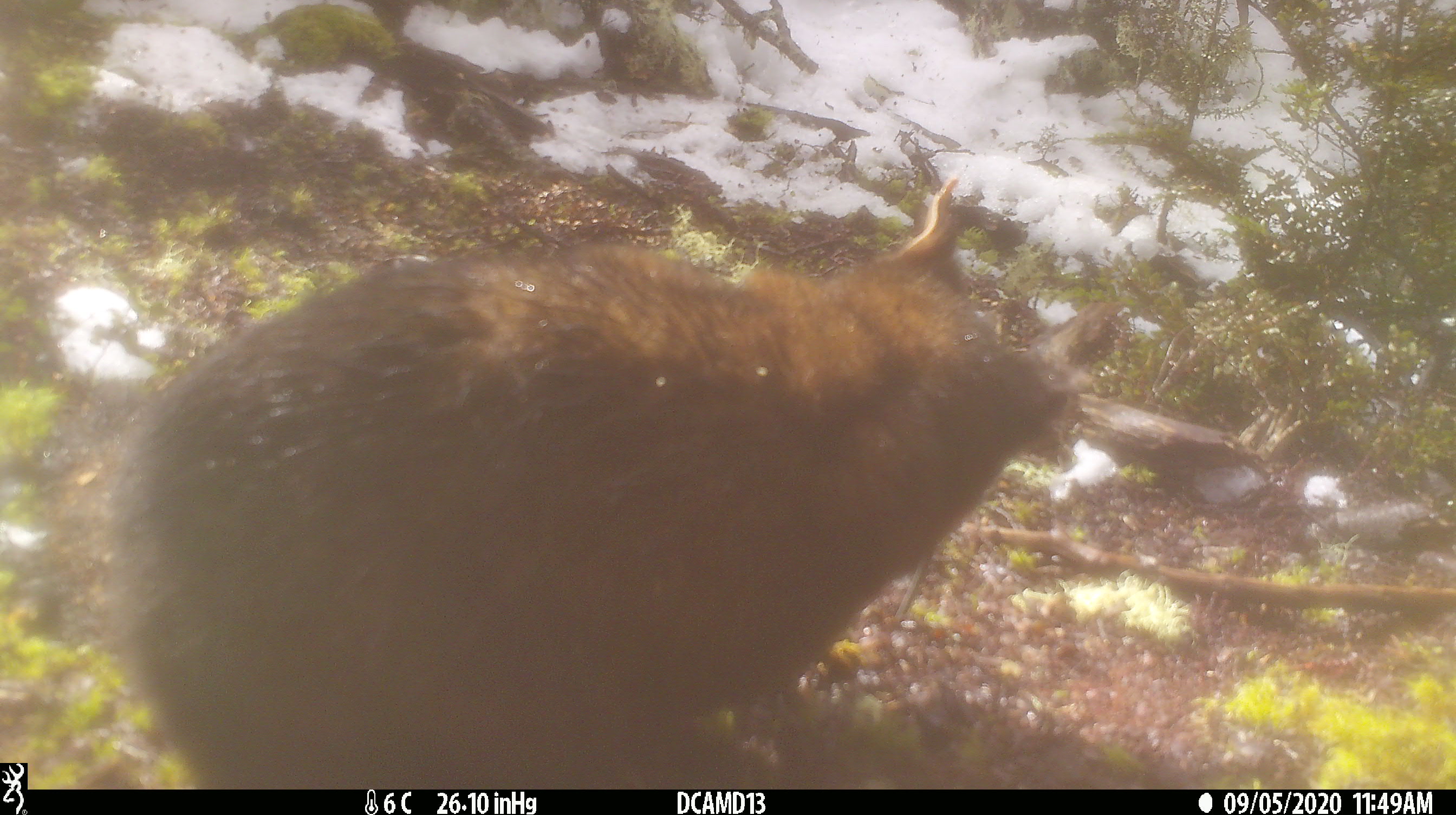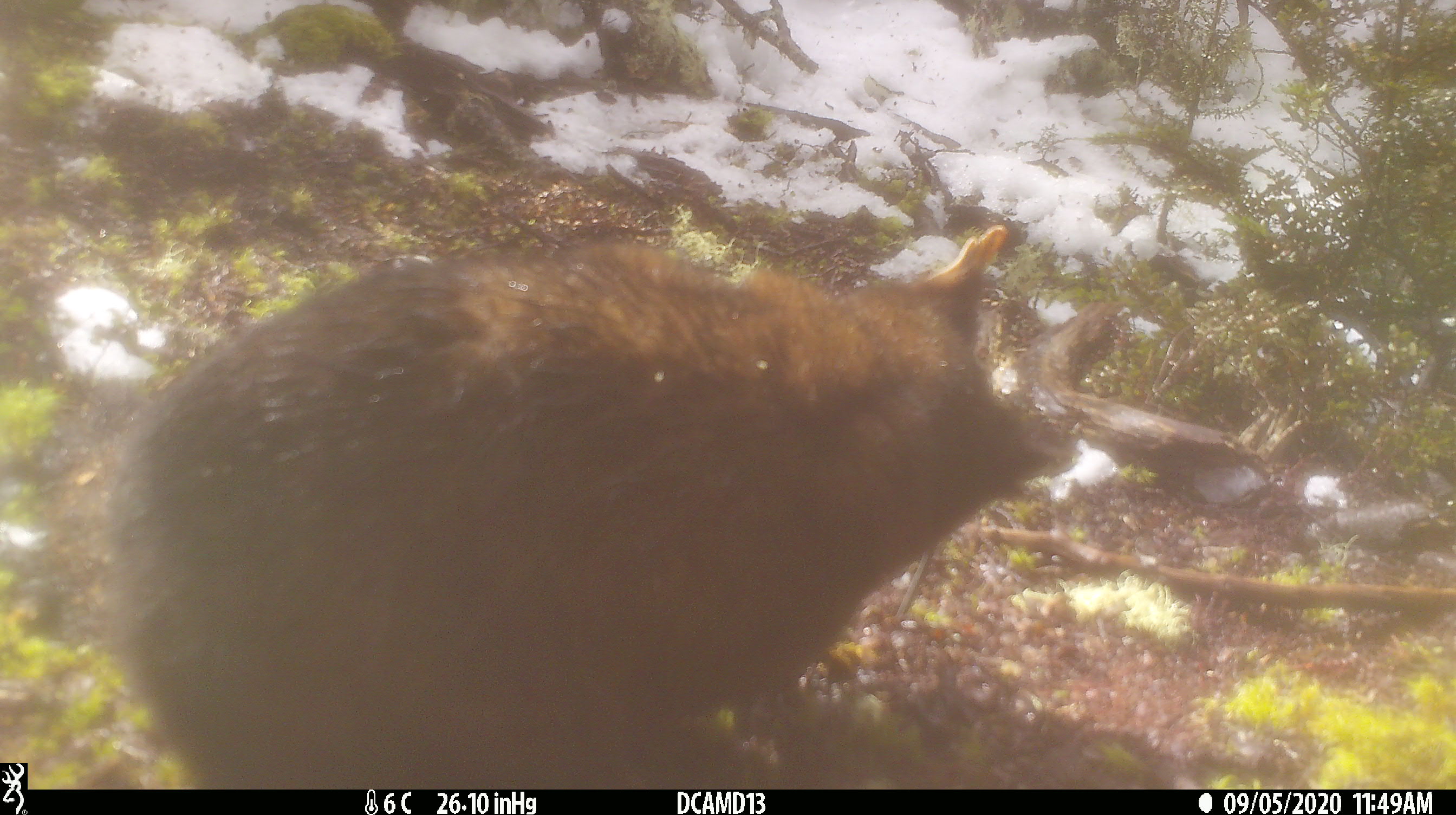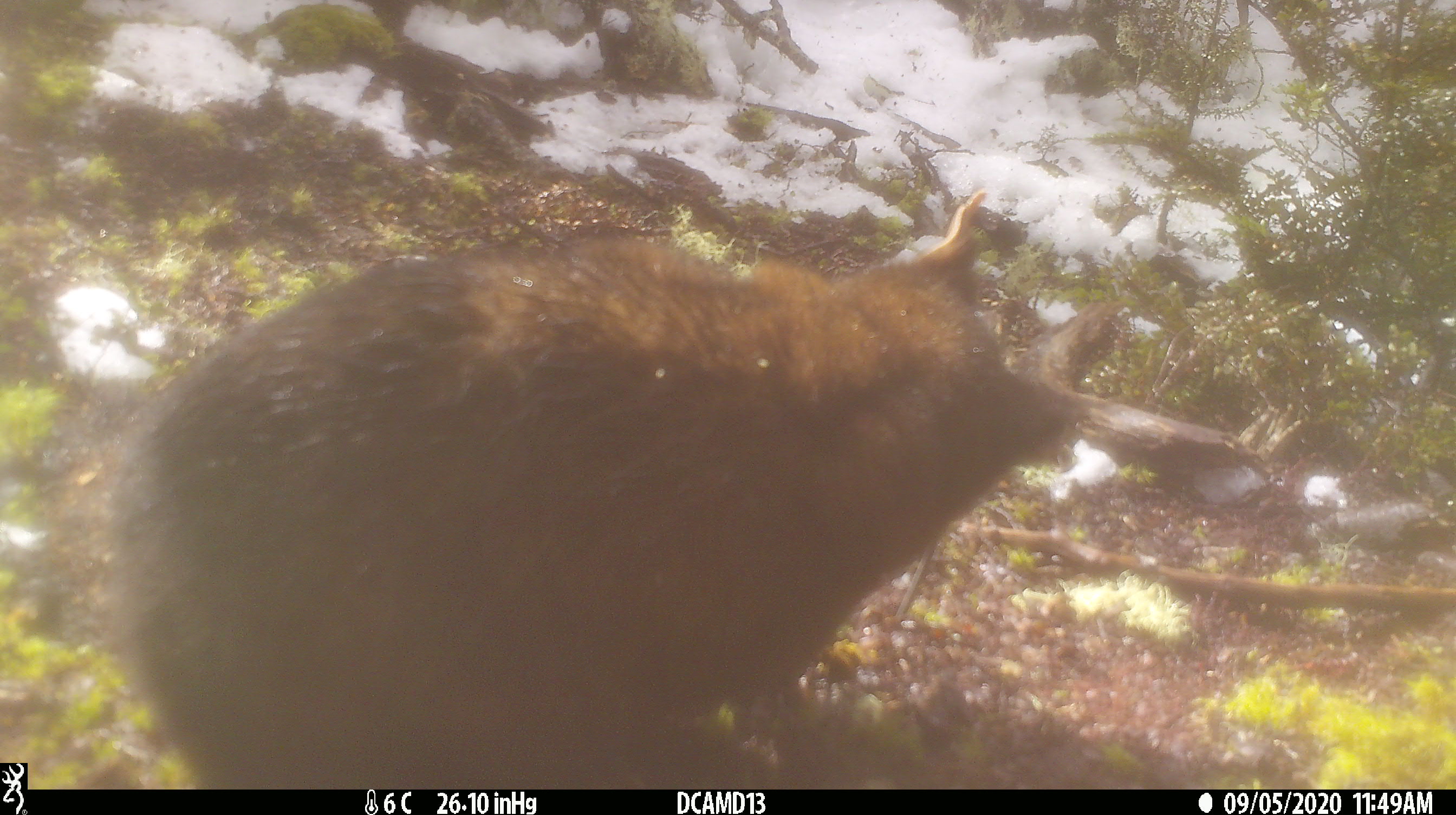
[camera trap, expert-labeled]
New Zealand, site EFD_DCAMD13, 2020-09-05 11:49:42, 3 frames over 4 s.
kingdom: Animalia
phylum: Chordata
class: Mammalia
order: Diprotodontia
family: Phalangeridae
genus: Trichosurus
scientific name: Trichosurus vulpecula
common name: common brushtail possum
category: possum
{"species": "possum (common brushtail possum) (Trichosurus vulpecula)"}